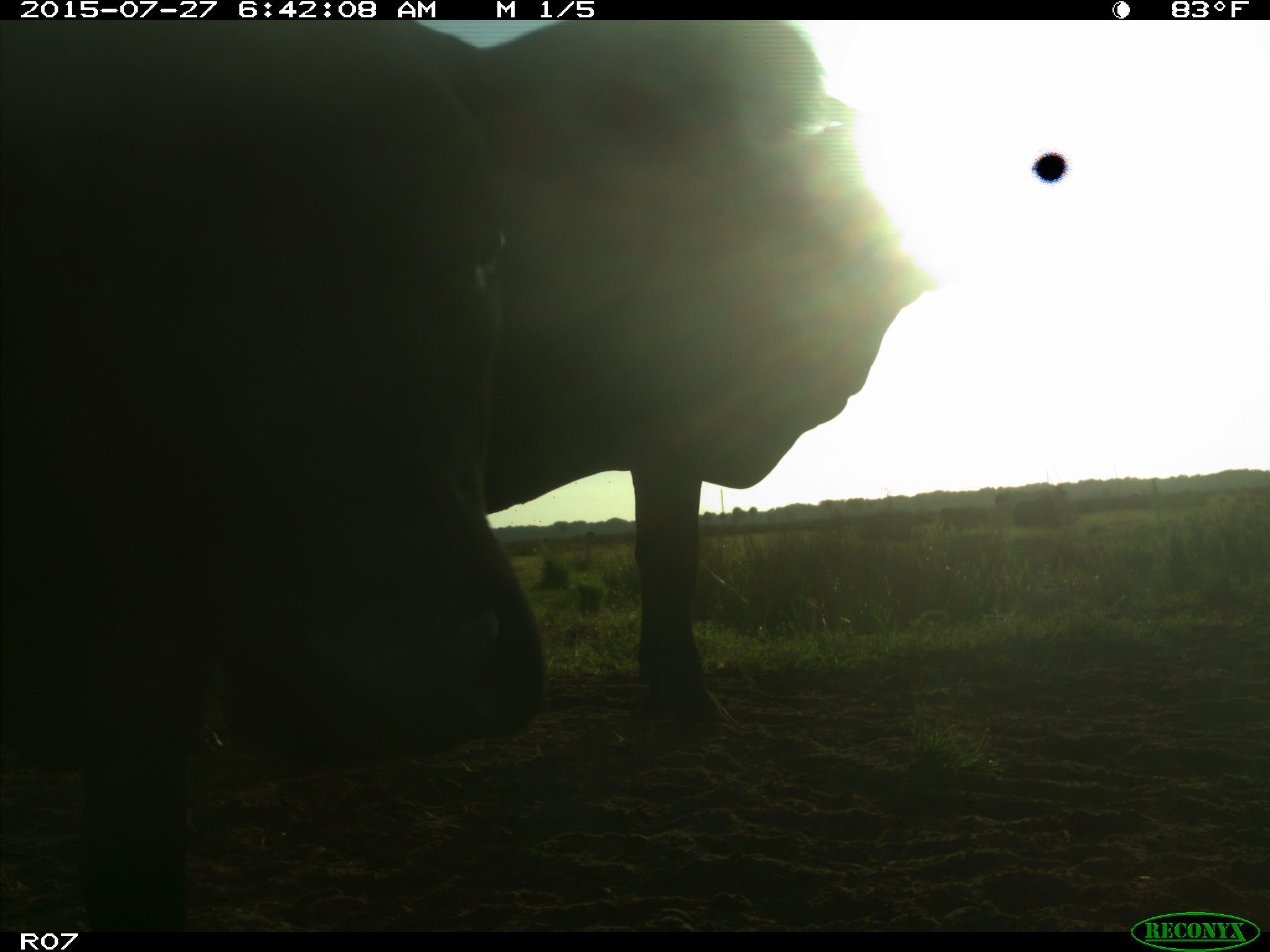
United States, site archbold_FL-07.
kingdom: Animalia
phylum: Chordata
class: Mammalia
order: Artiodactyla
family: Bovidae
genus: Bos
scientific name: Bos taurus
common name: domestic cow